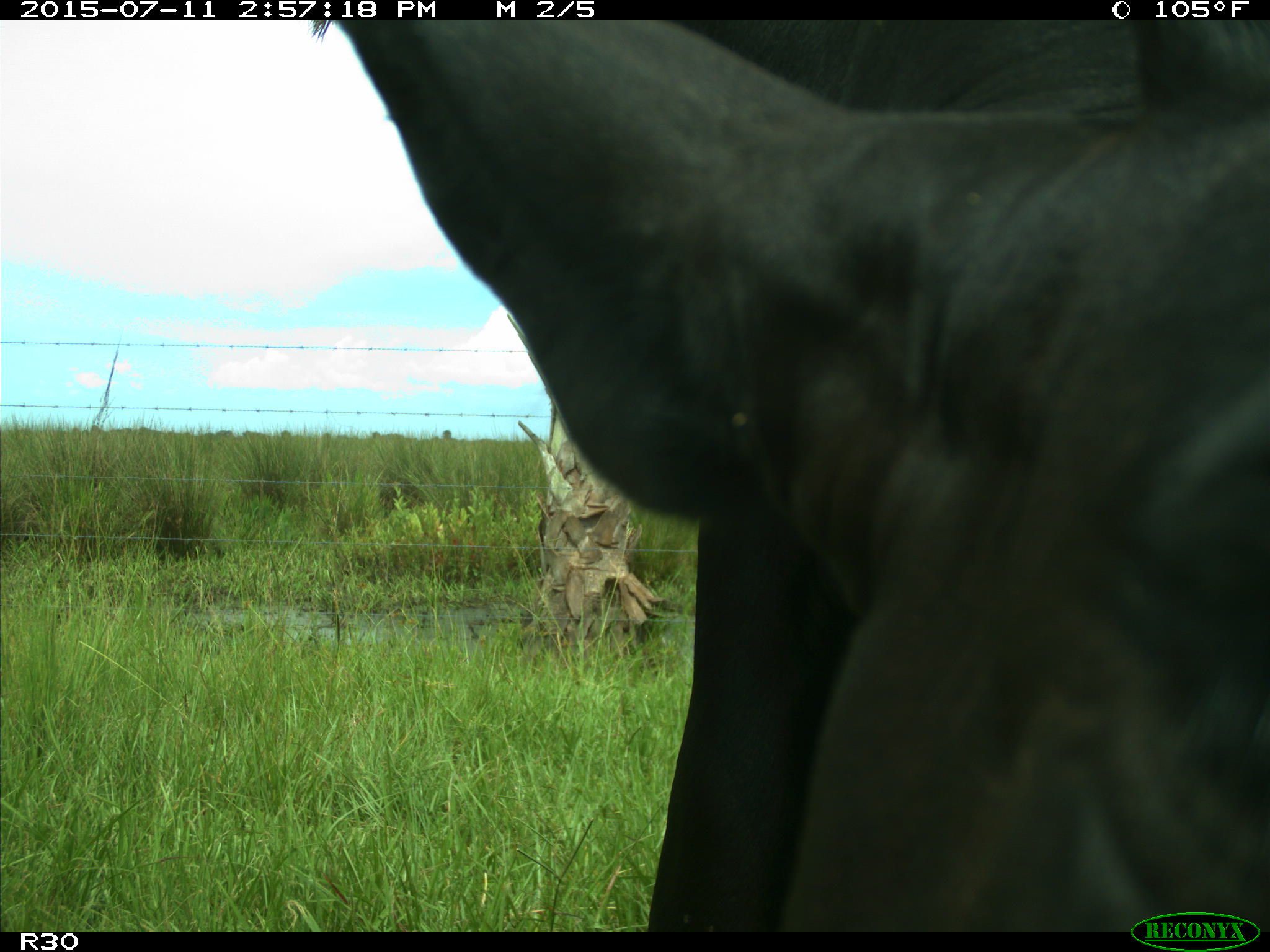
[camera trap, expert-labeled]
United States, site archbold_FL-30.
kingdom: Animalia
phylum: Chordata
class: Mammalia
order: Artiodactyla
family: Bovidae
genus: Bos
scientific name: Bos taurus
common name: domestic cow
Bos taurus (domestic cow).